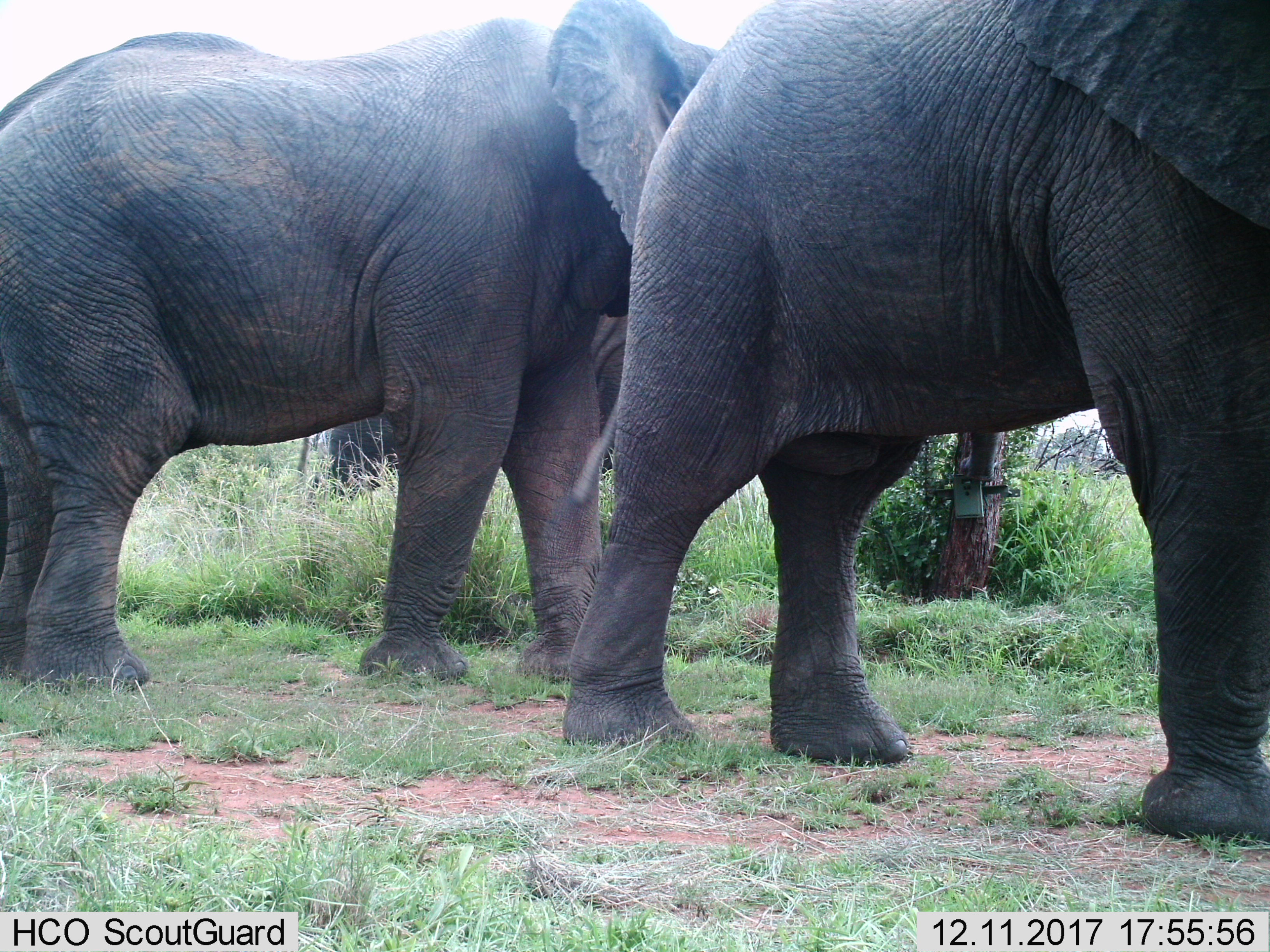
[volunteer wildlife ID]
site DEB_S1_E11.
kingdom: Animalia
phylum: Chordata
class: Mammalia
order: Proboscidea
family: Elephantidae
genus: Loxodonta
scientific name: Loxodonta africana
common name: african bush elephant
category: elephant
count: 3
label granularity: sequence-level